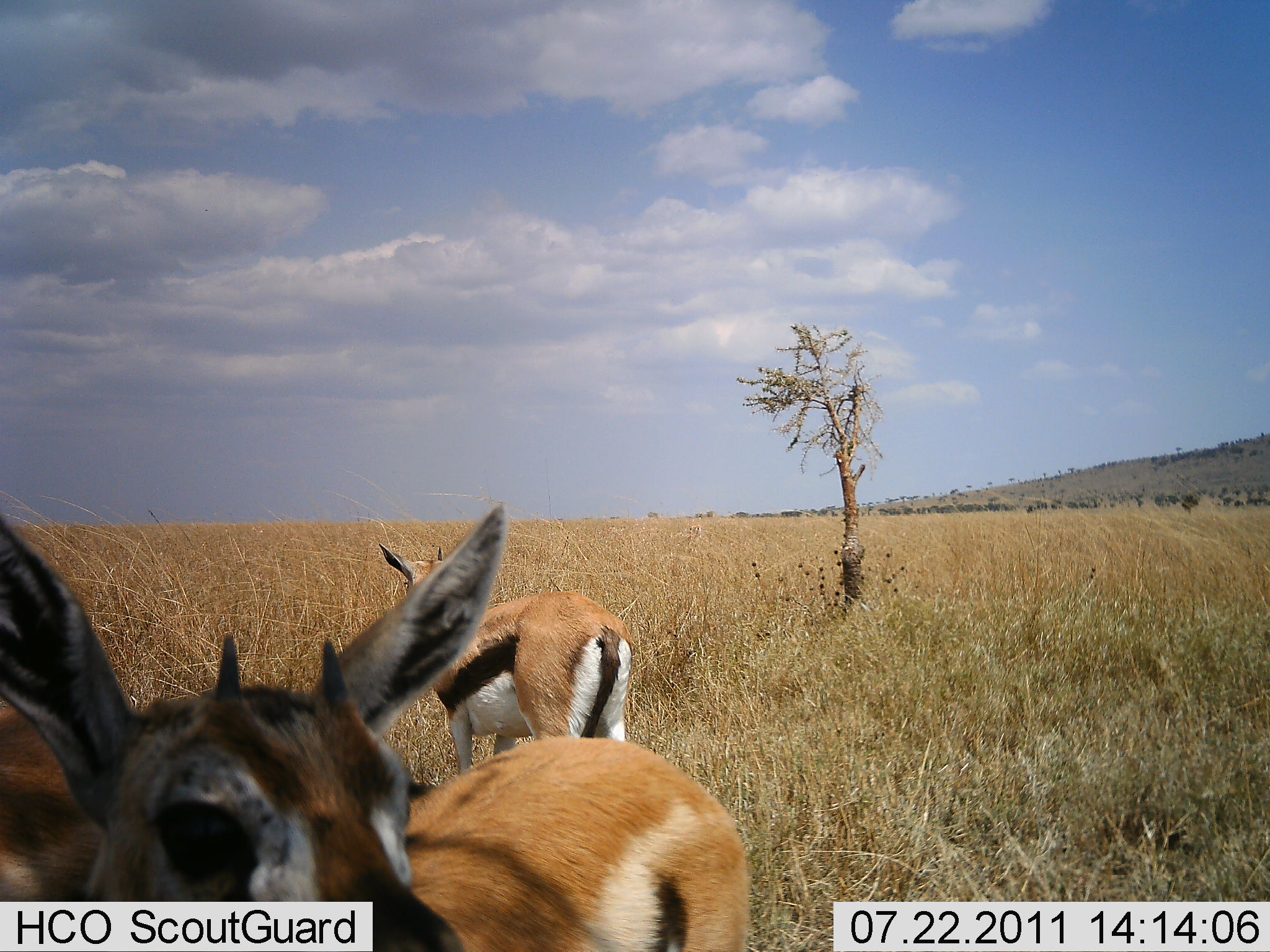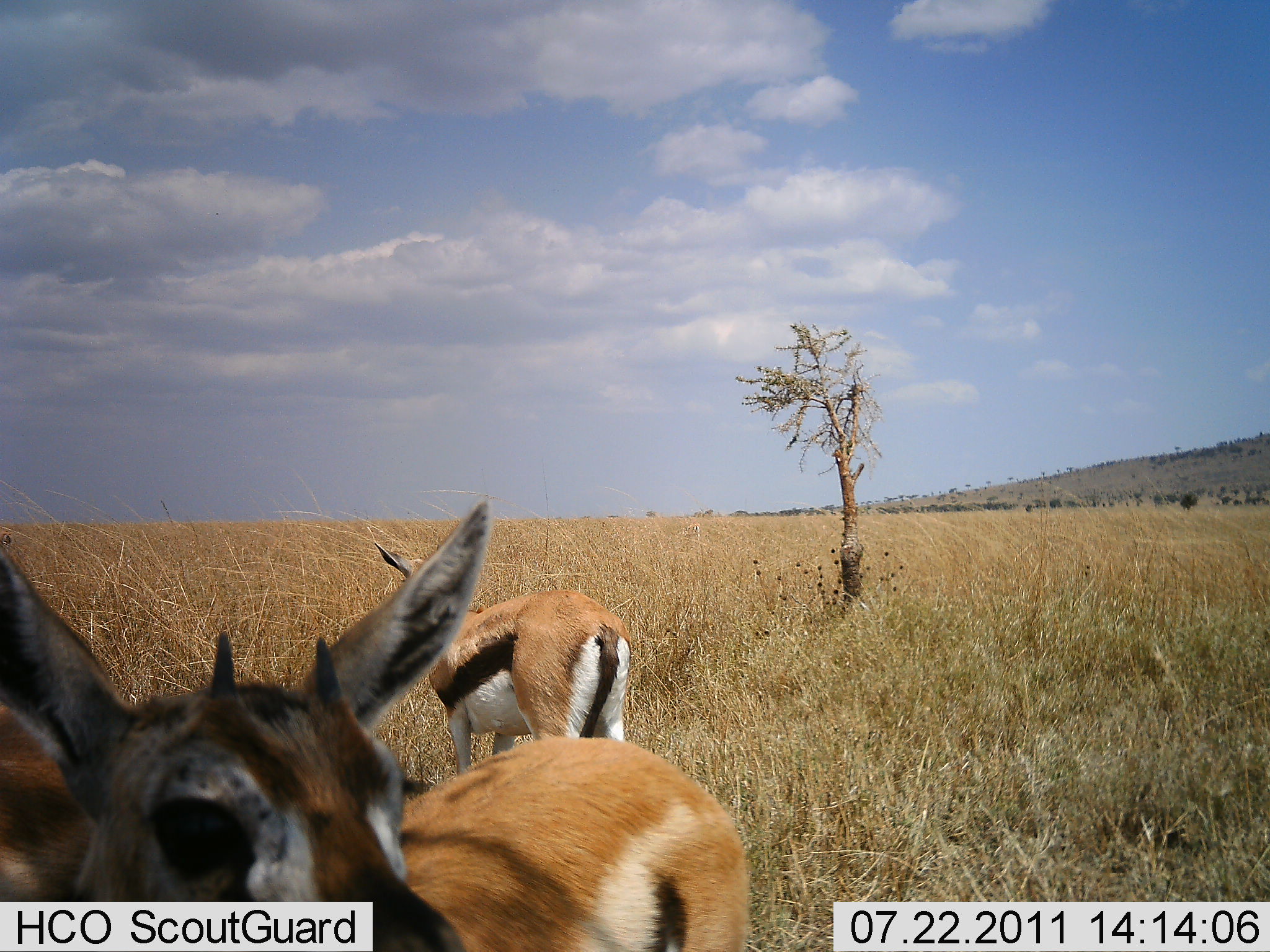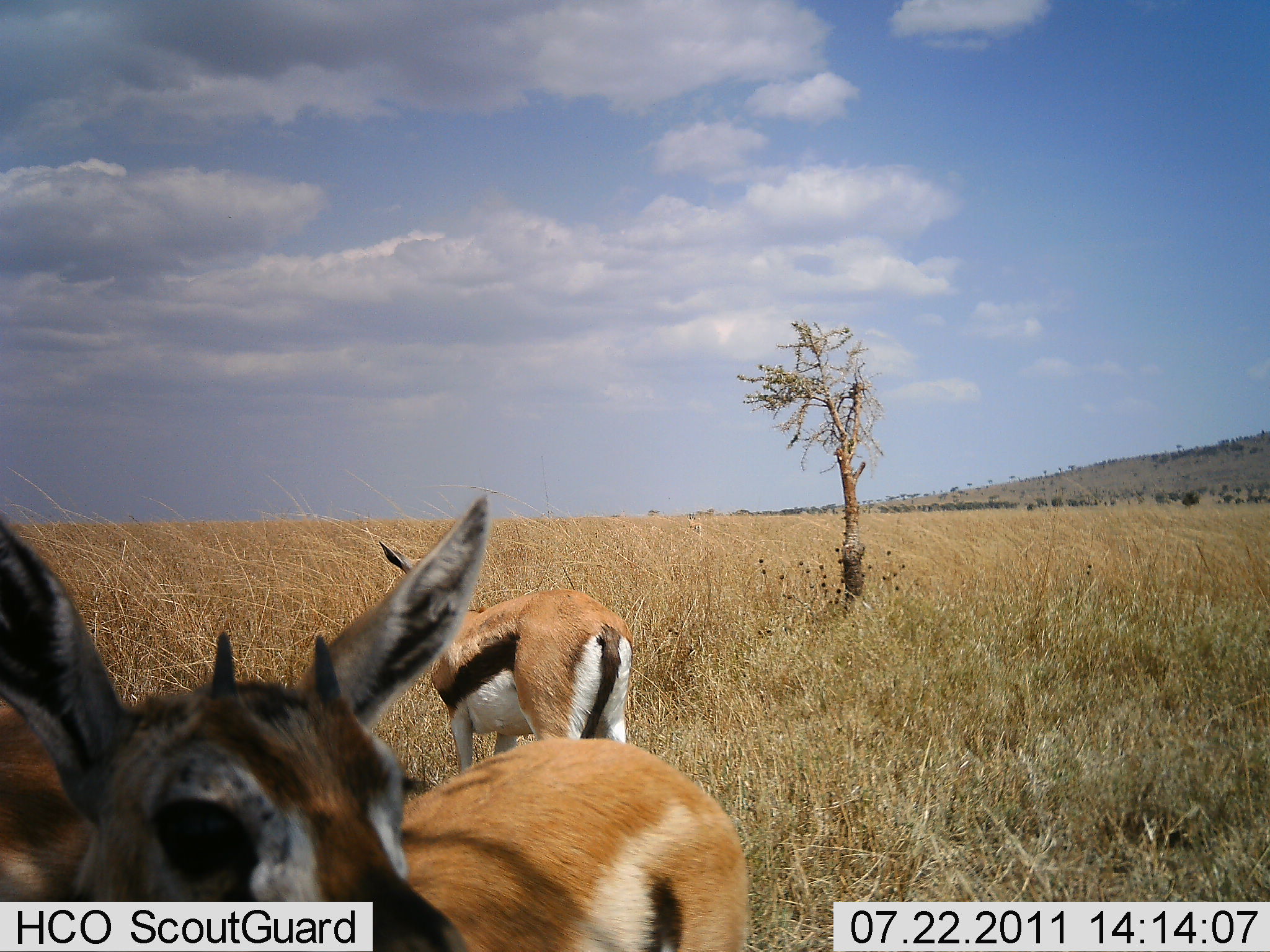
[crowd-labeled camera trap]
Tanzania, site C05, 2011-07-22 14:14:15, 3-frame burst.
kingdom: Animalia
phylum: Chordata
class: Mammalia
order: Artiodactyla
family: Bovidae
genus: Eudorcas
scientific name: Eudorcas thomsonii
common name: thomson's gazelle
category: gazellethomsons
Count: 3.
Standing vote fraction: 93%.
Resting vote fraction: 0%.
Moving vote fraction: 13%.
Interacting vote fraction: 7%.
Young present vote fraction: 13%.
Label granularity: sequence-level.